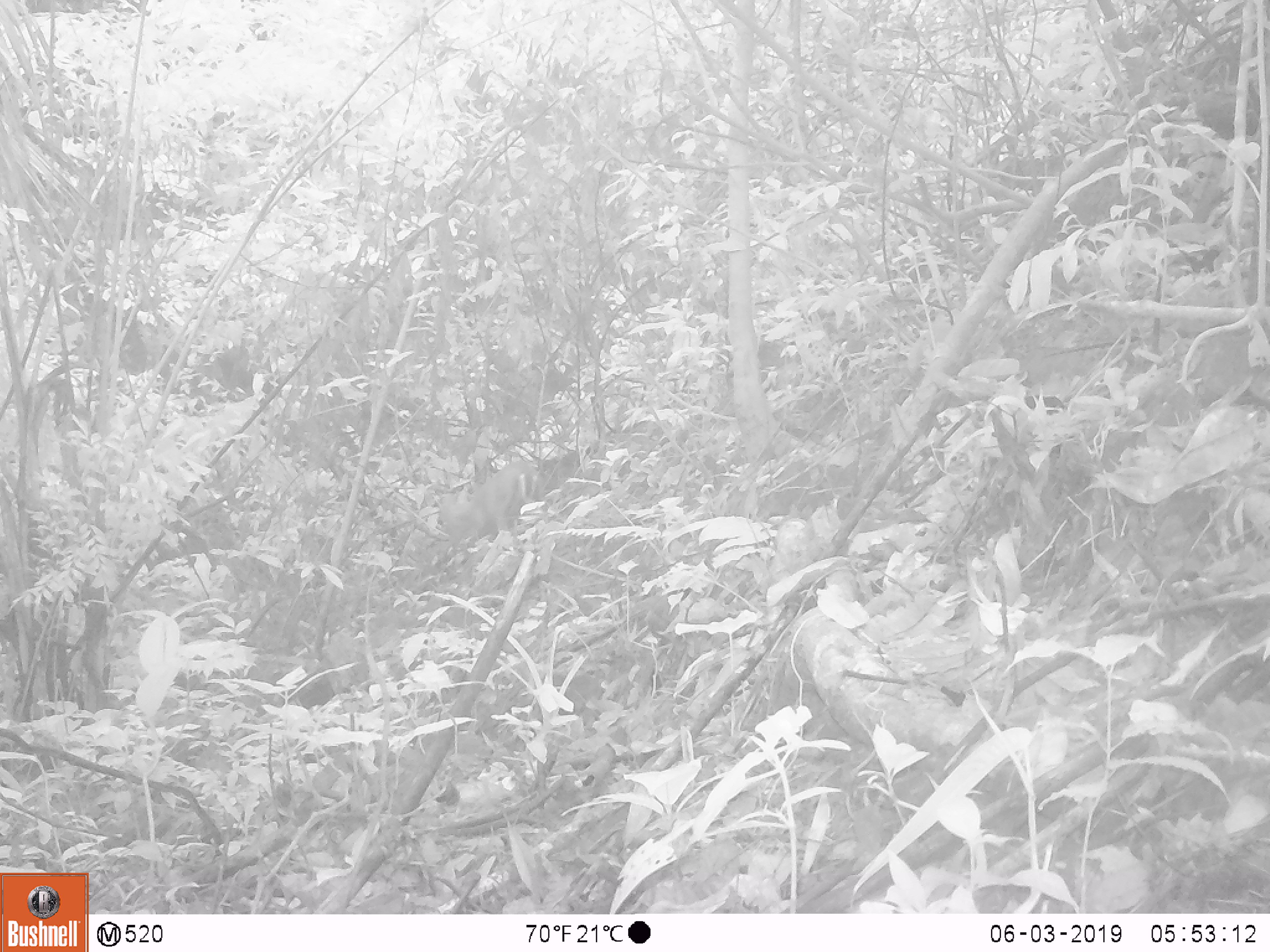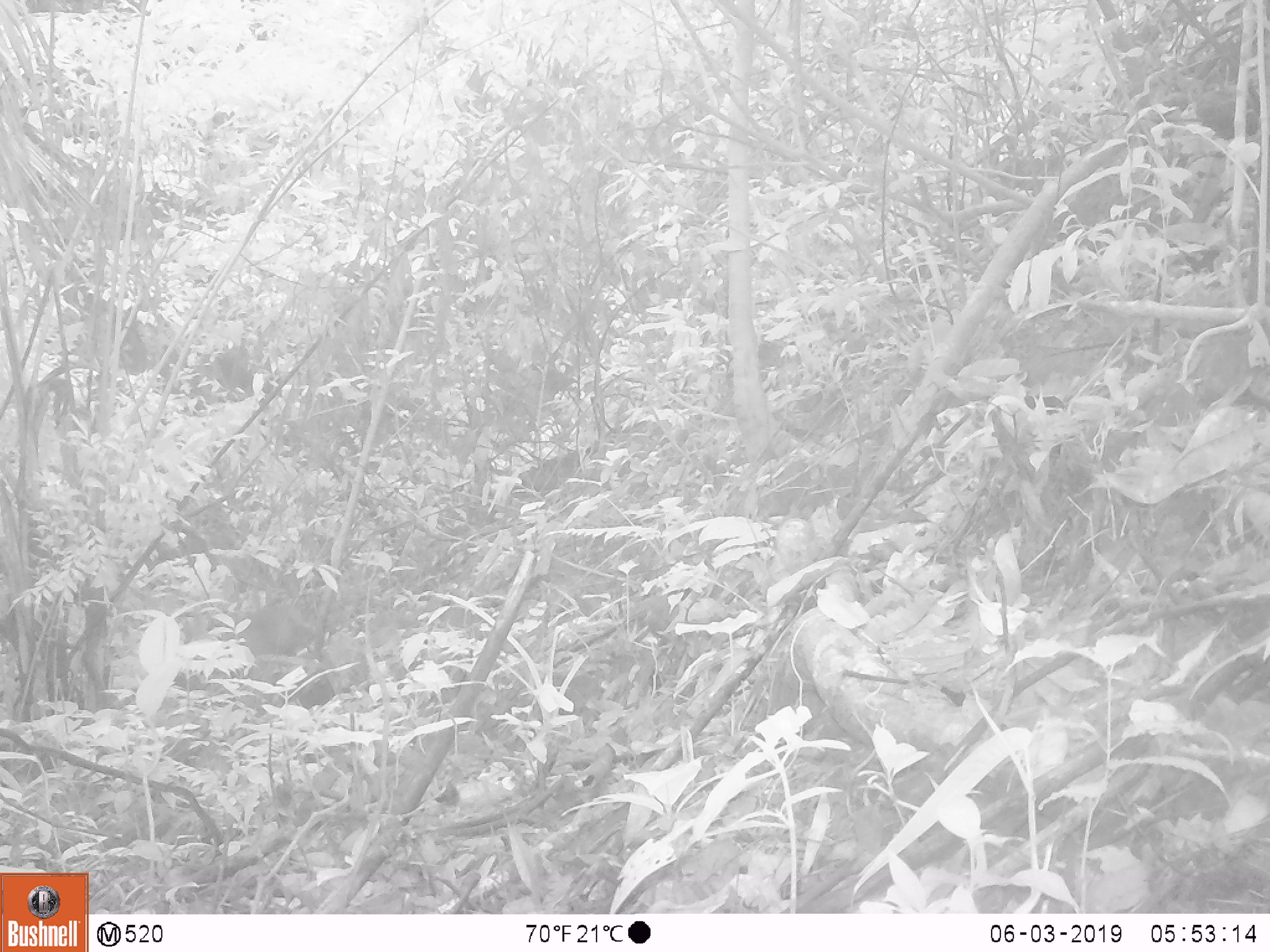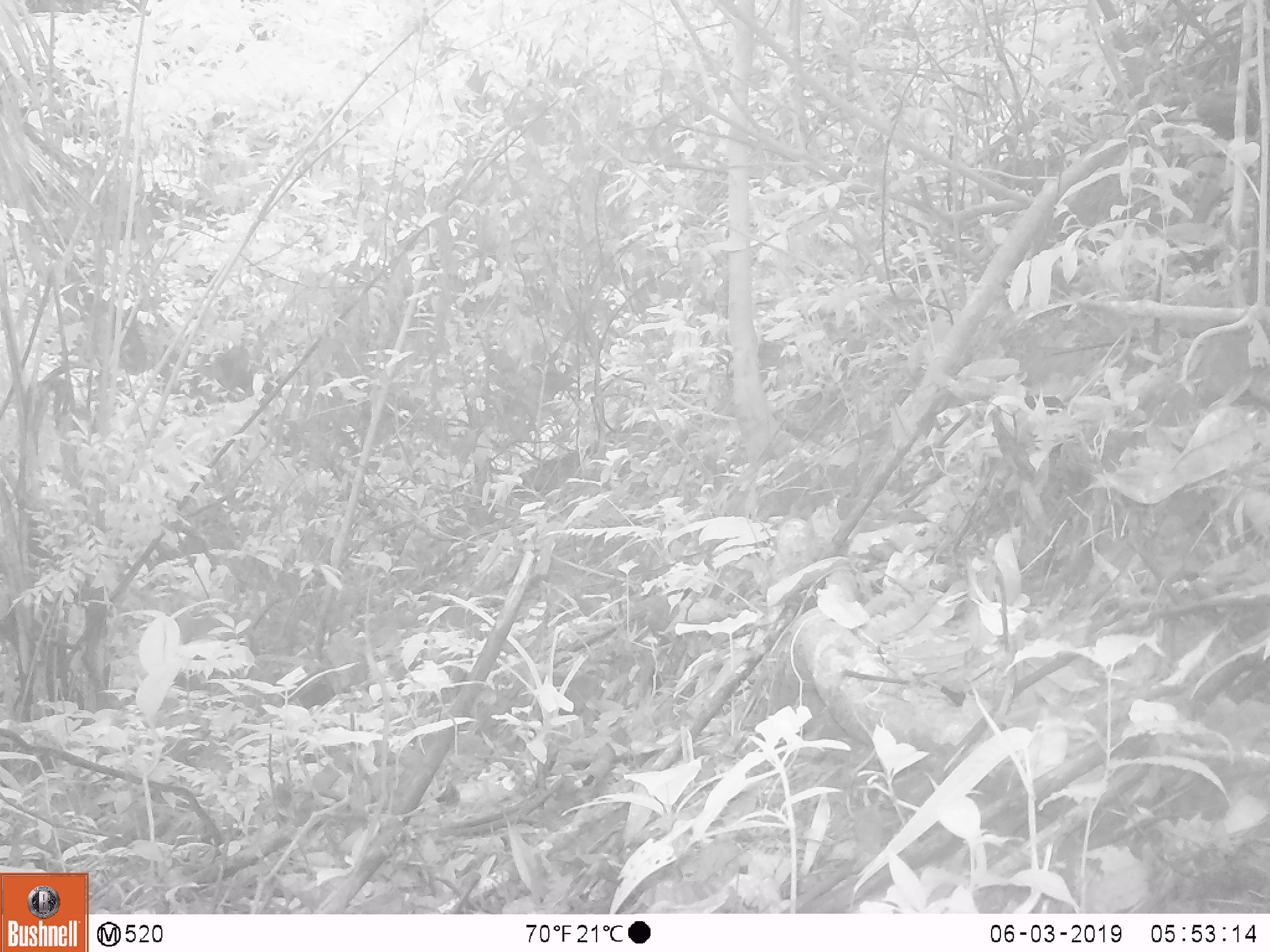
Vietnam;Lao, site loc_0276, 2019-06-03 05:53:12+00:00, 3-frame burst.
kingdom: Animalia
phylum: Chordata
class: Mammalia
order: Artiodactyla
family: Cervidae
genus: Muntiacus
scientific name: Muntiacus rooseveltorum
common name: roosevelt's muntjac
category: roosevelts muntjac group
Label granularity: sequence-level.